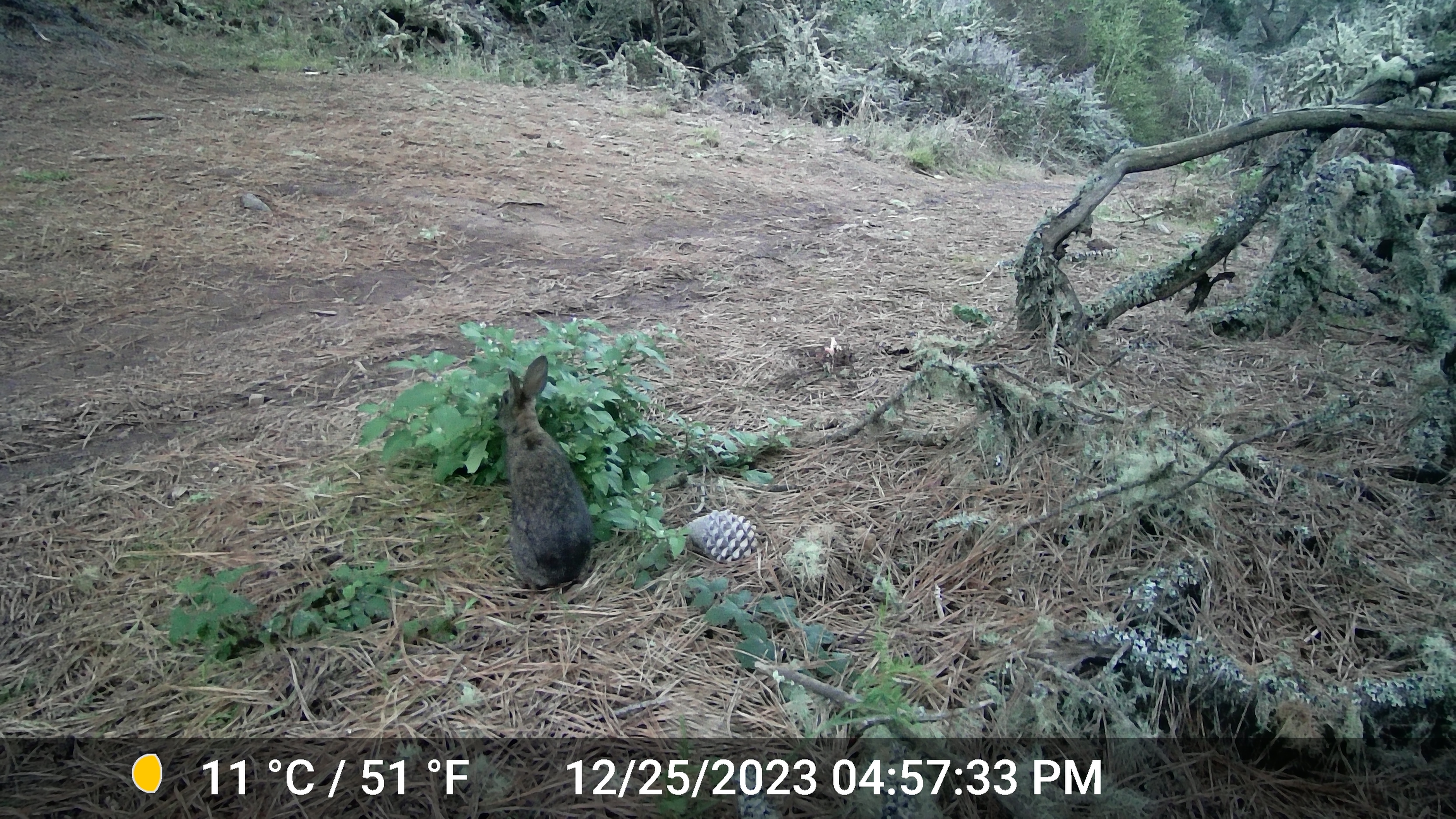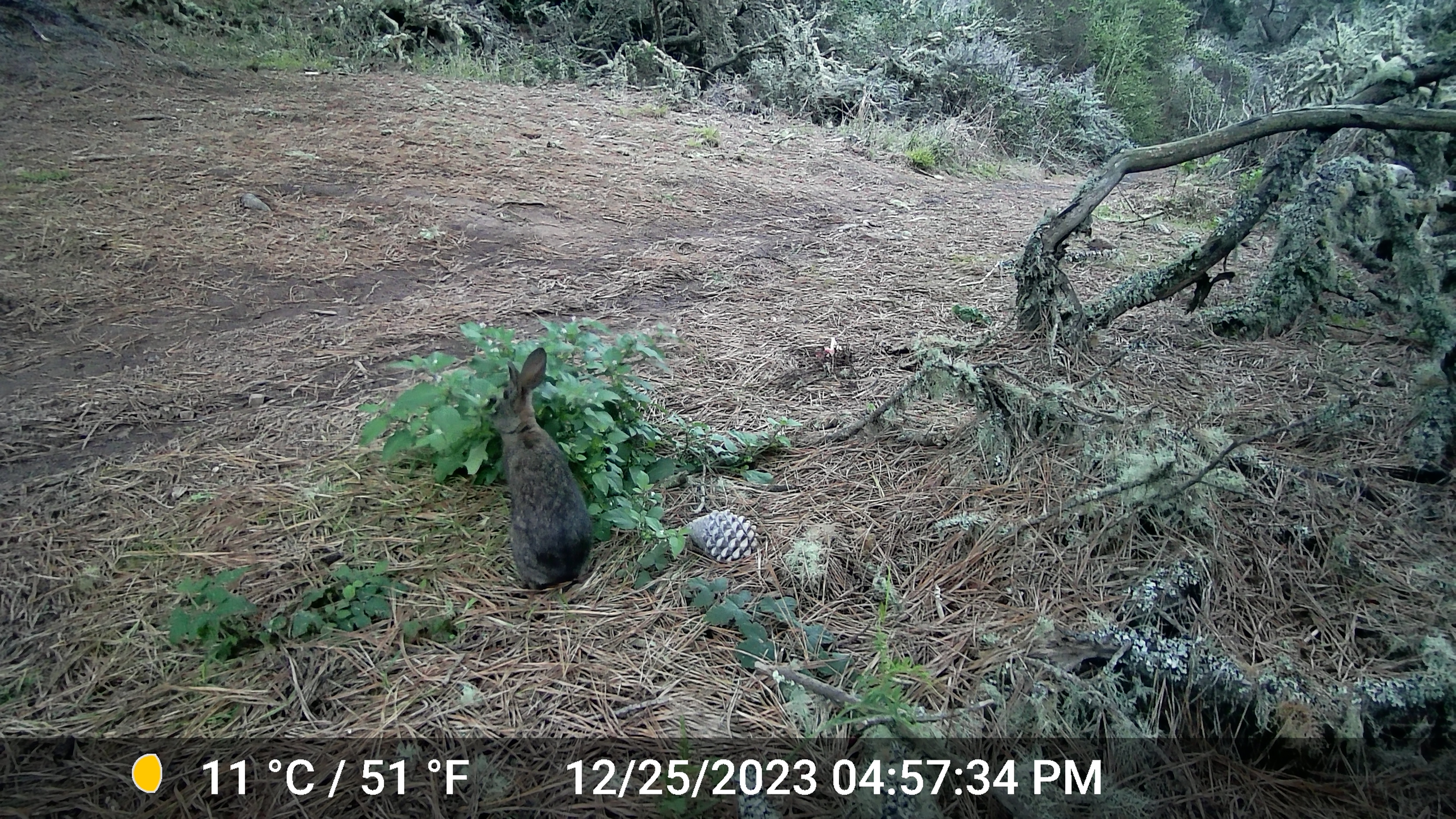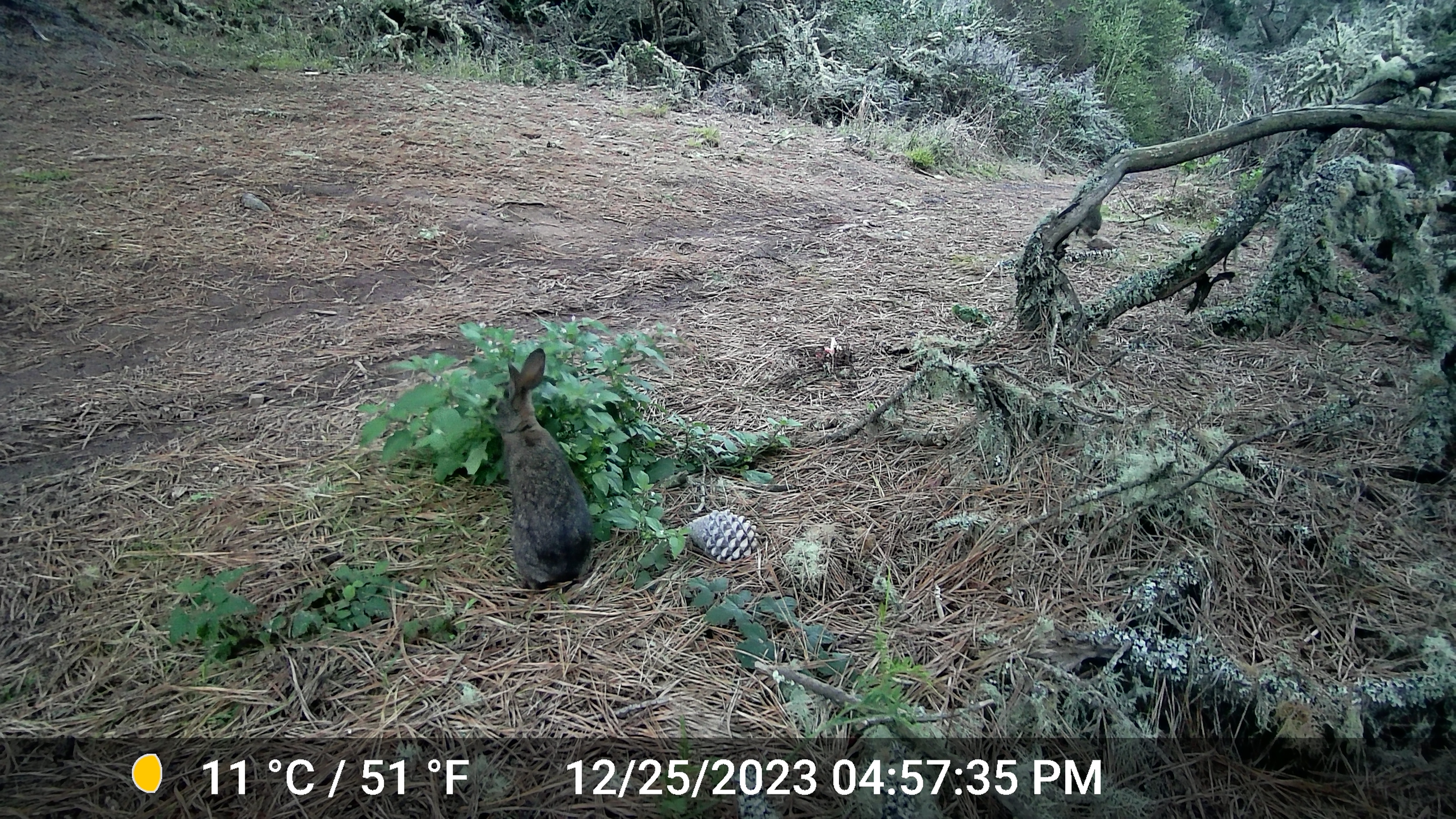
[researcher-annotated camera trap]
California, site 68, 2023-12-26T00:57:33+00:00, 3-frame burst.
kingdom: Animalia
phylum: Chordata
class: Mammalia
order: Lagomorpha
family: Leporidae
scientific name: Leporidae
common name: rabbit